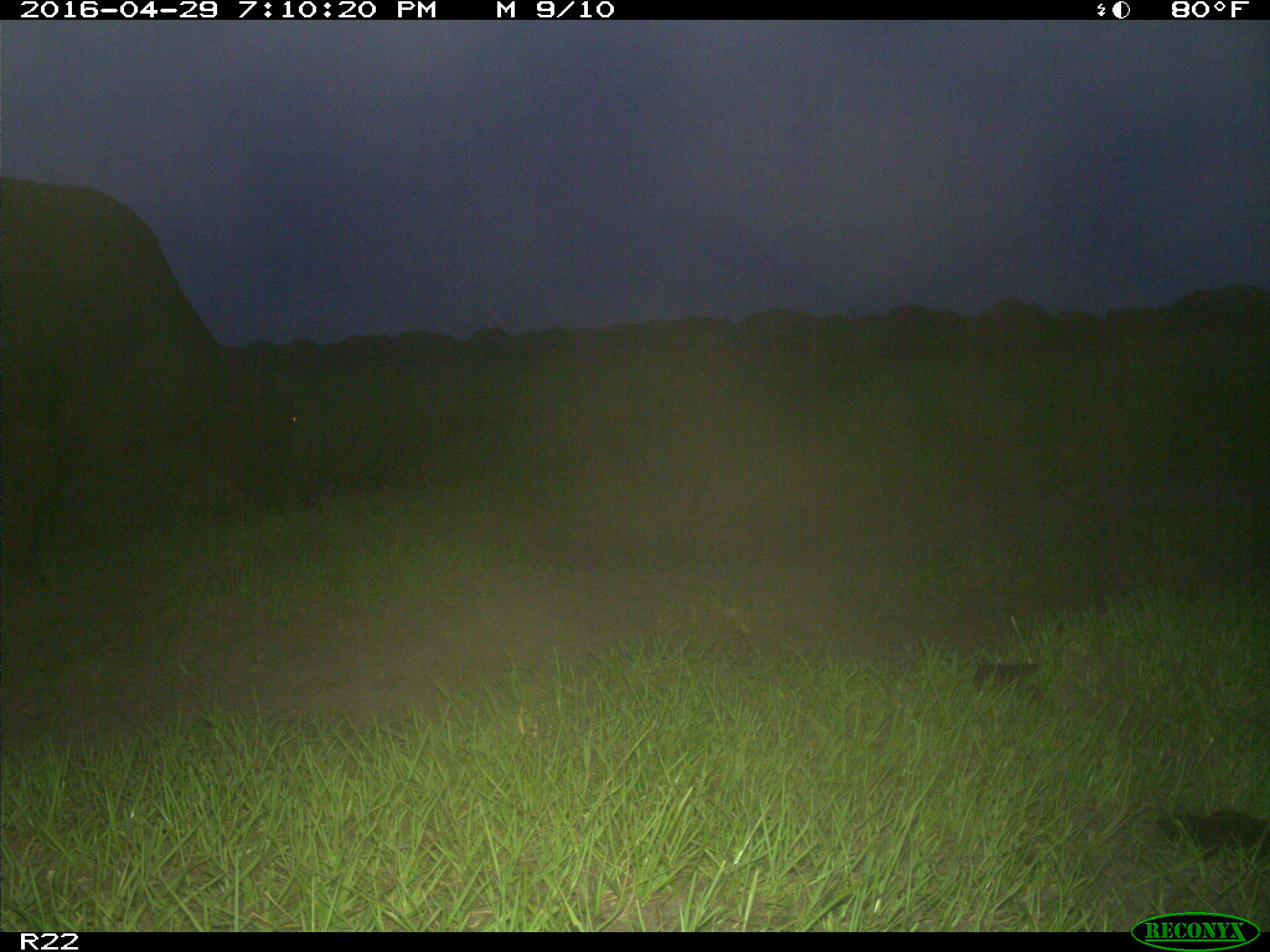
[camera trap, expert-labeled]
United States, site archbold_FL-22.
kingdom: Animalia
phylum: Chordata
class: Mammalia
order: Artiodactyla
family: Bovidae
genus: Bos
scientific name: Bos taurus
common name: domestic cow